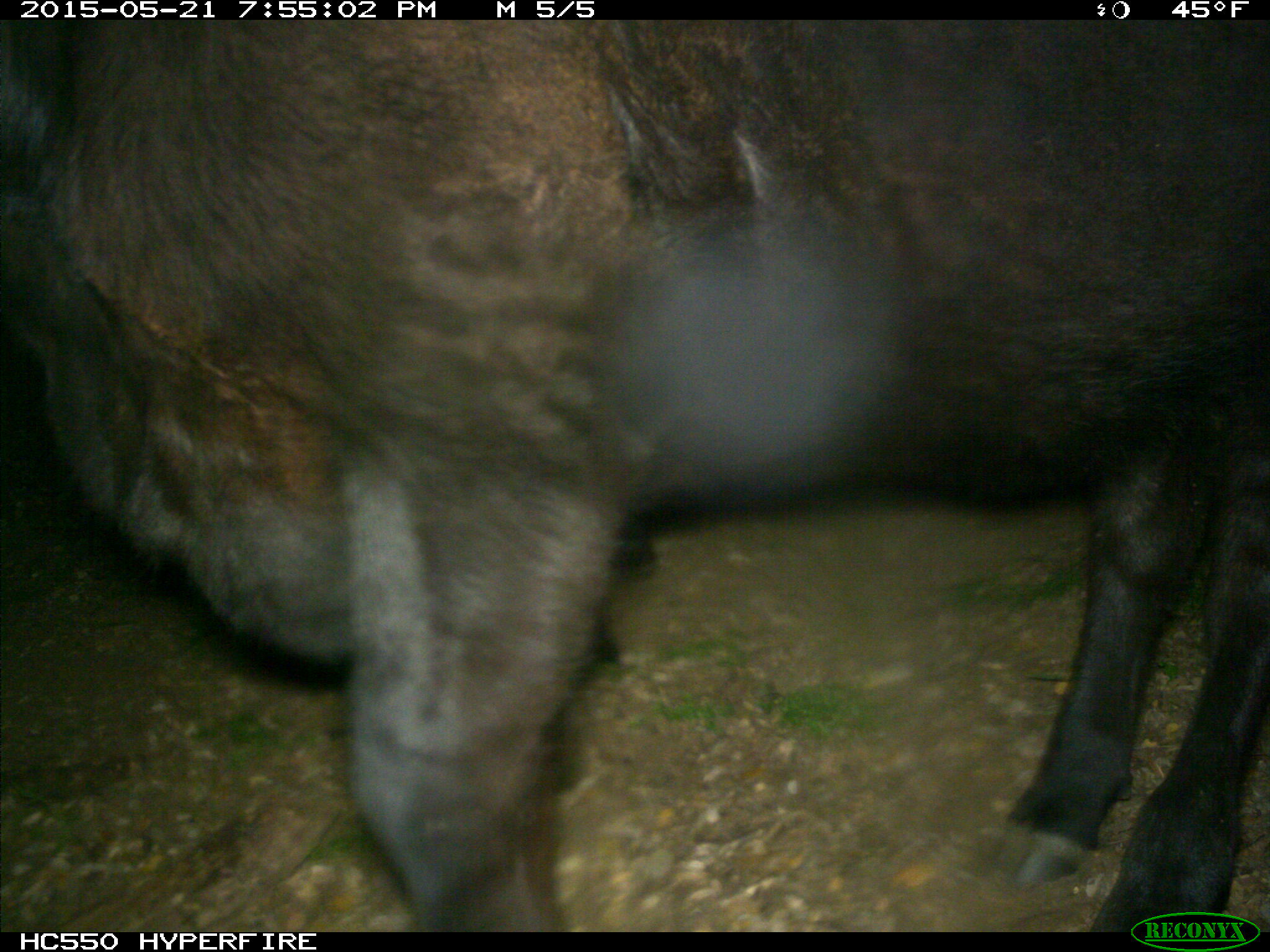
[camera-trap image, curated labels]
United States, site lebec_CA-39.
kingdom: Animalia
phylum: Chordata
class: Mammalia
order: Artiodactyla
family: Bovidae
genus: Bos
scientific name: Bos taurus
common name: domestic cow